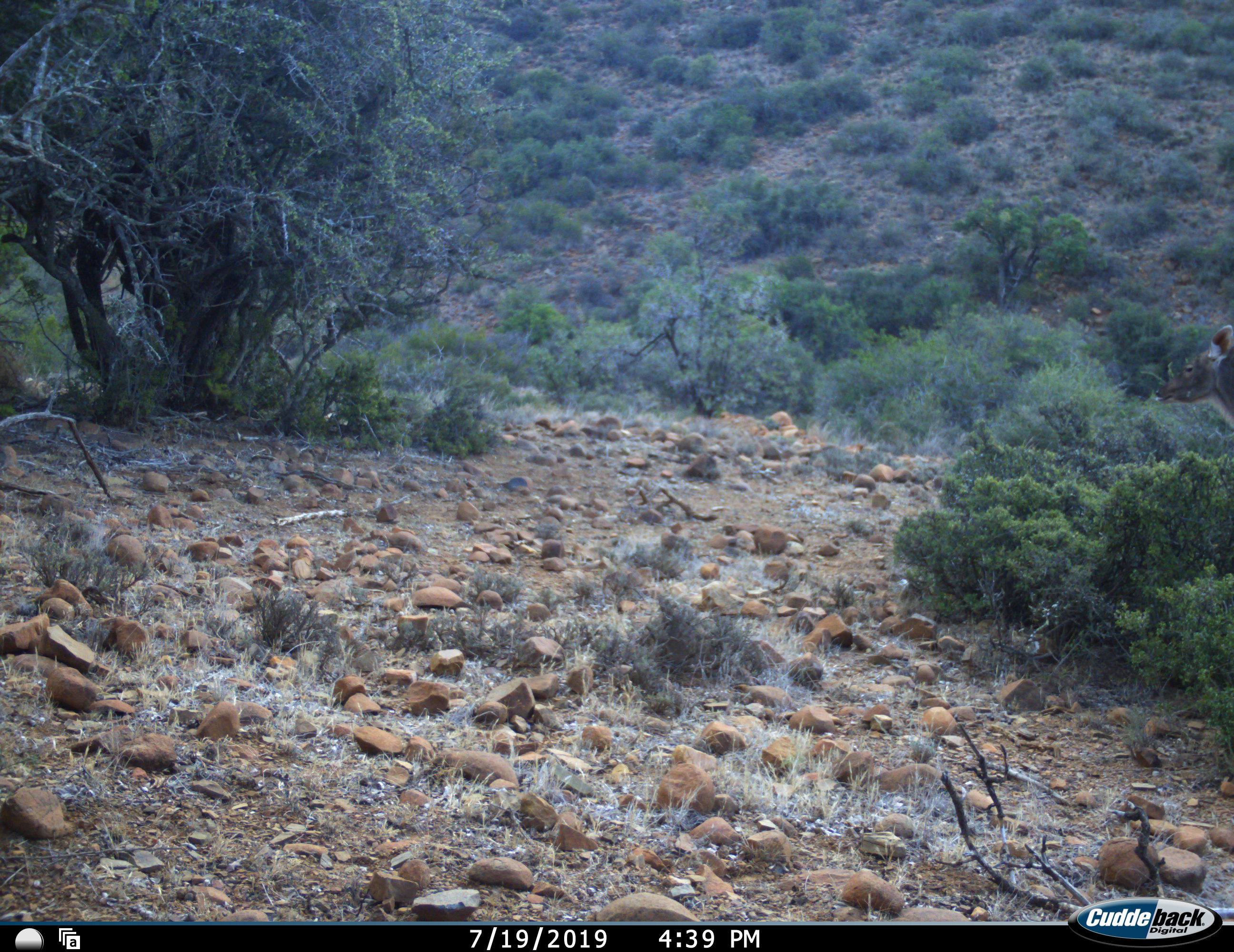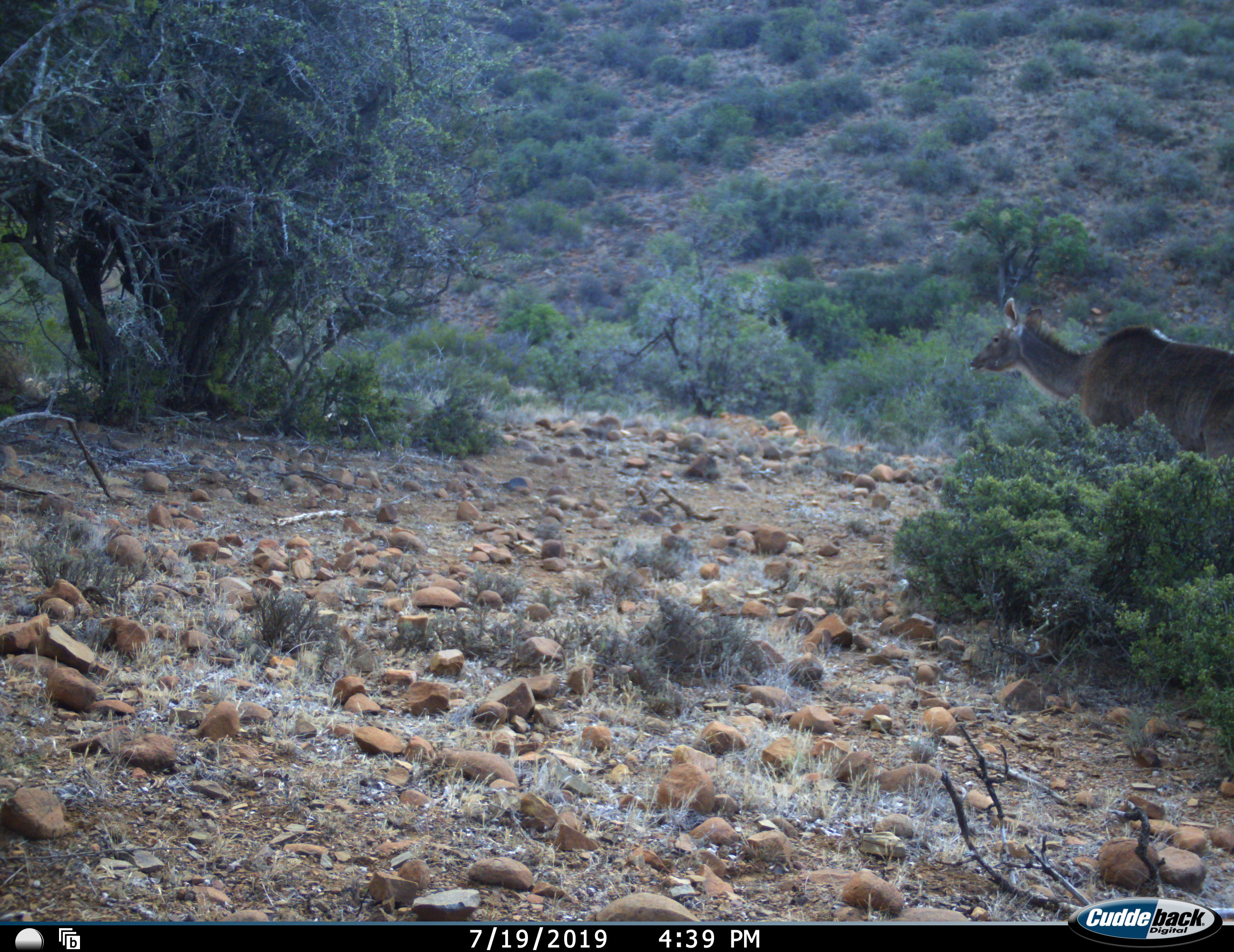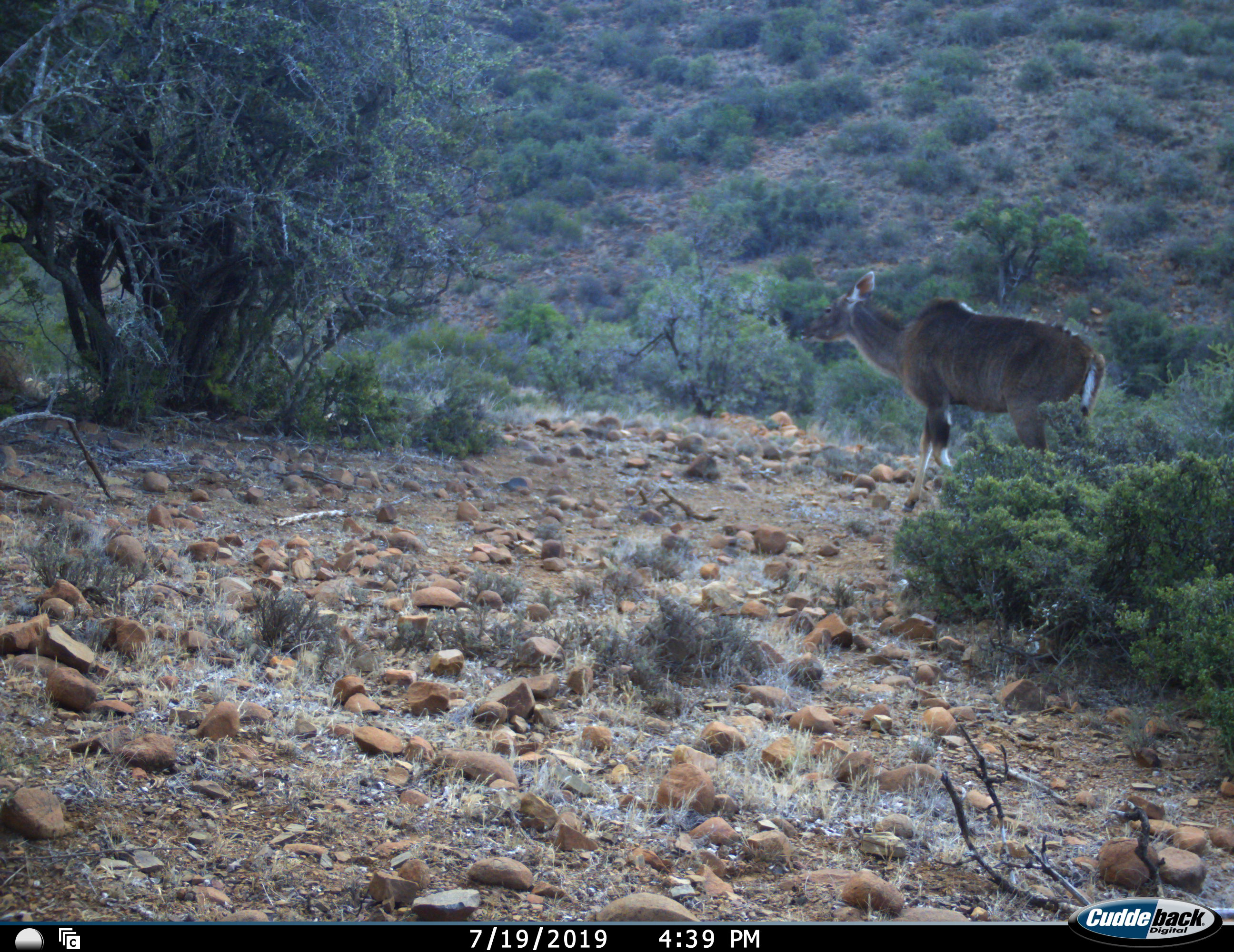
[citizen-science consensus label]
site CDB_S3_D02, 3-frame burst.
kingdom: Animalia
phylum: Chordata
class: Mammalia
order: Artiodactyla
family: Bovidae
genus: Tragelaphus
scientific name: Tragelaphus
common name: kudu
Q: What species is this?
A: Kudu (Tragelaphus).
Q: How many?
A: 1.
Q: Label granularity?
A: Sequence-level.